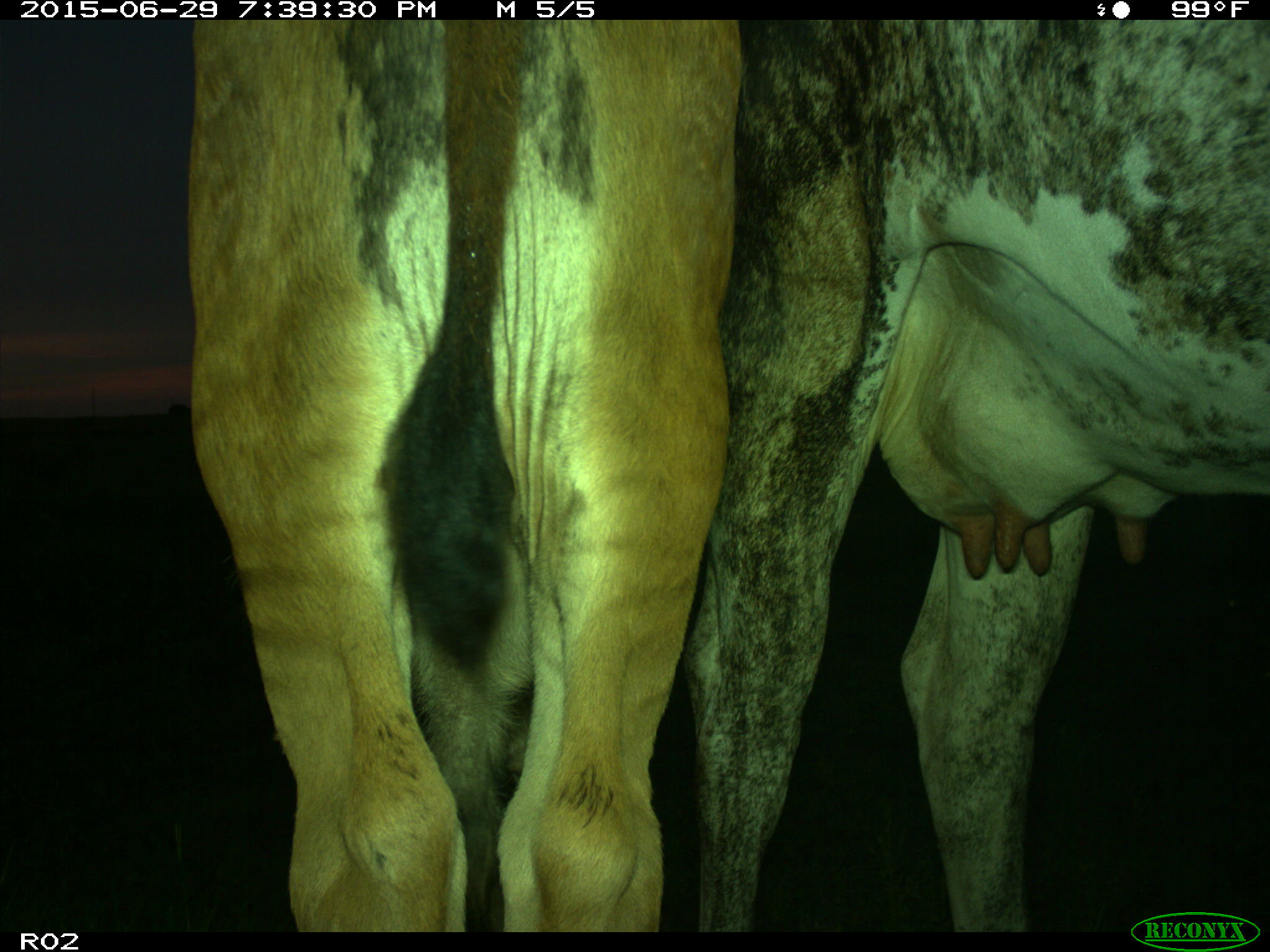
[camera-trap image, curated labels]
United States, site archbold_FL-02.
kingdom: Animalia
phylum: Chordata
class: Mammalia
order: Artiodactyla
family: Bovidae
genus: Bos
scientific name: Bos taurus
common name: domestic cow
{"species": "Bos taurus (domestic cow)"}